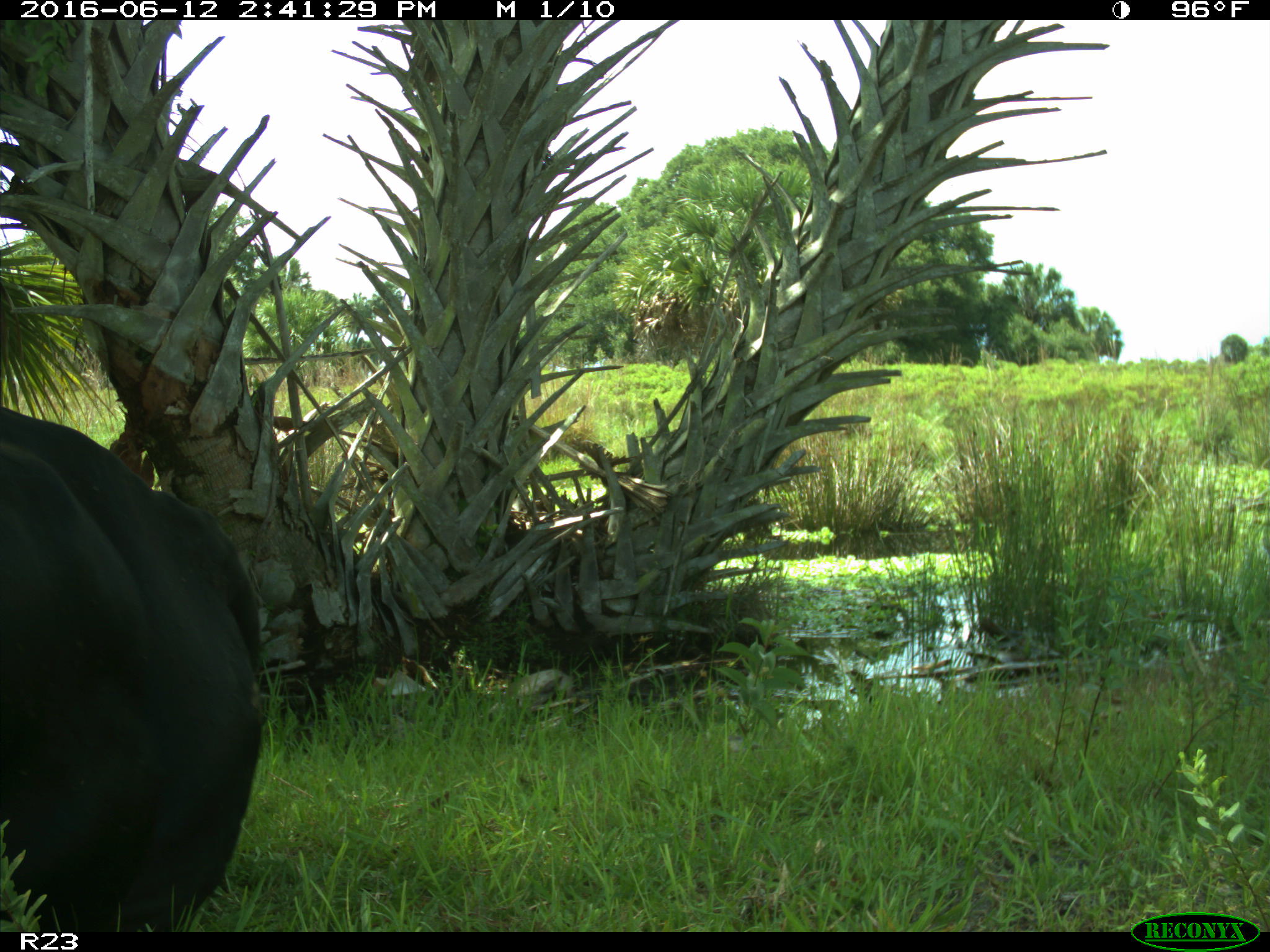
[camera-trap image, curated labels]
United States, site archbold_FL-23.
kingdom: Animalia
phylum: Chordata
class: Mammalia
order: Artiodactyla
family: Bovidae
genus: Bos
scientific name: Bos taurus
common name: domestic cow